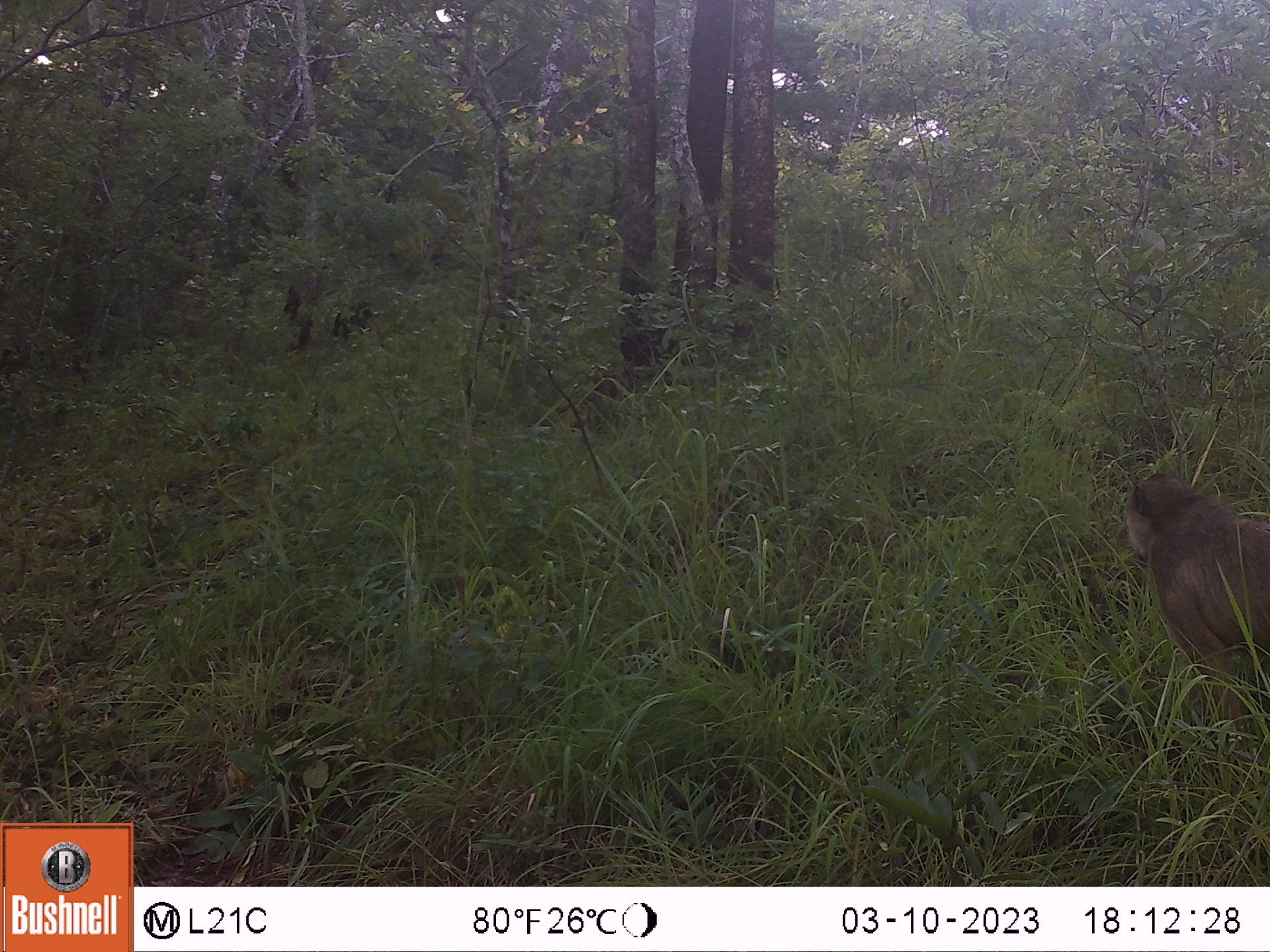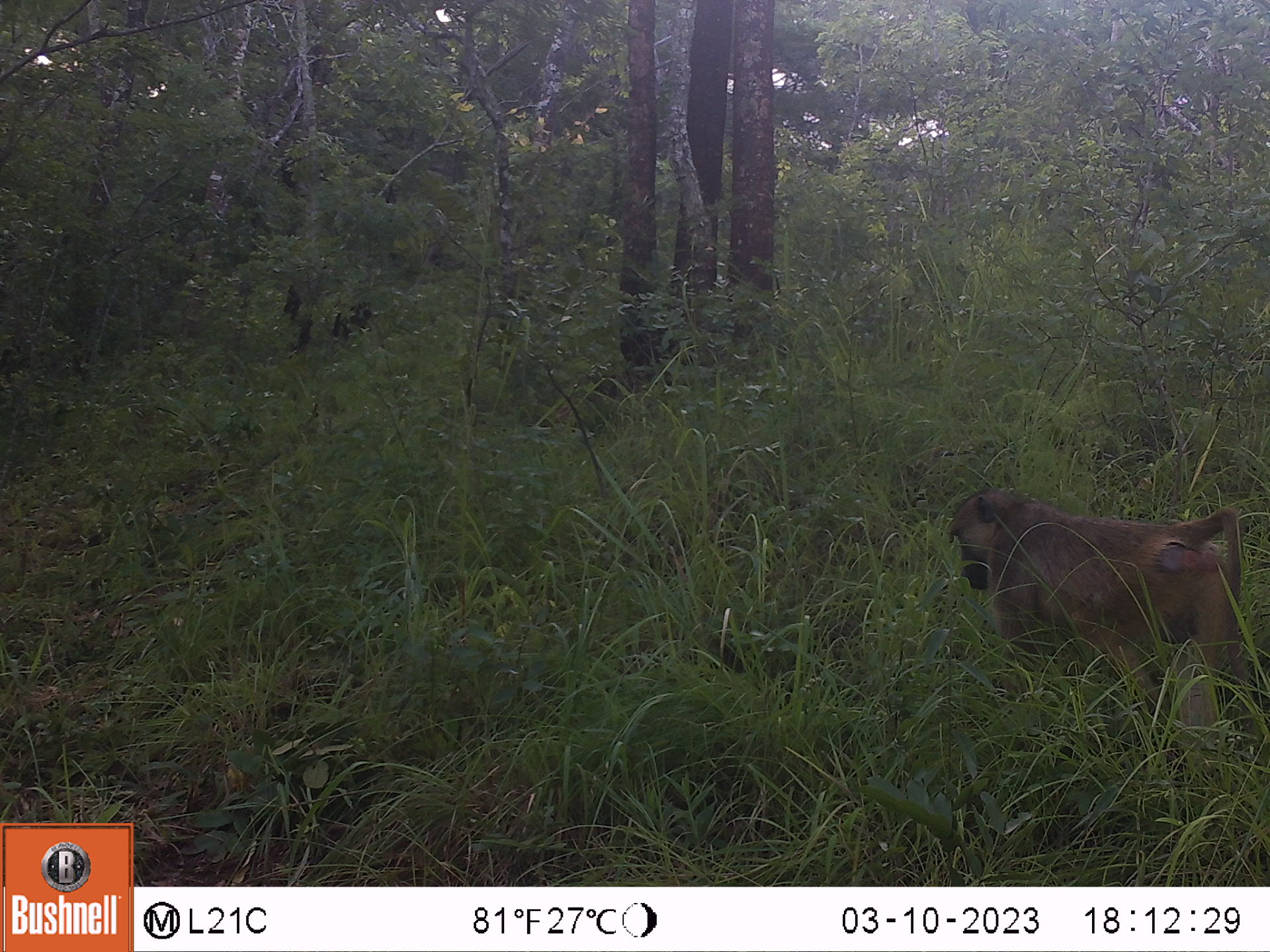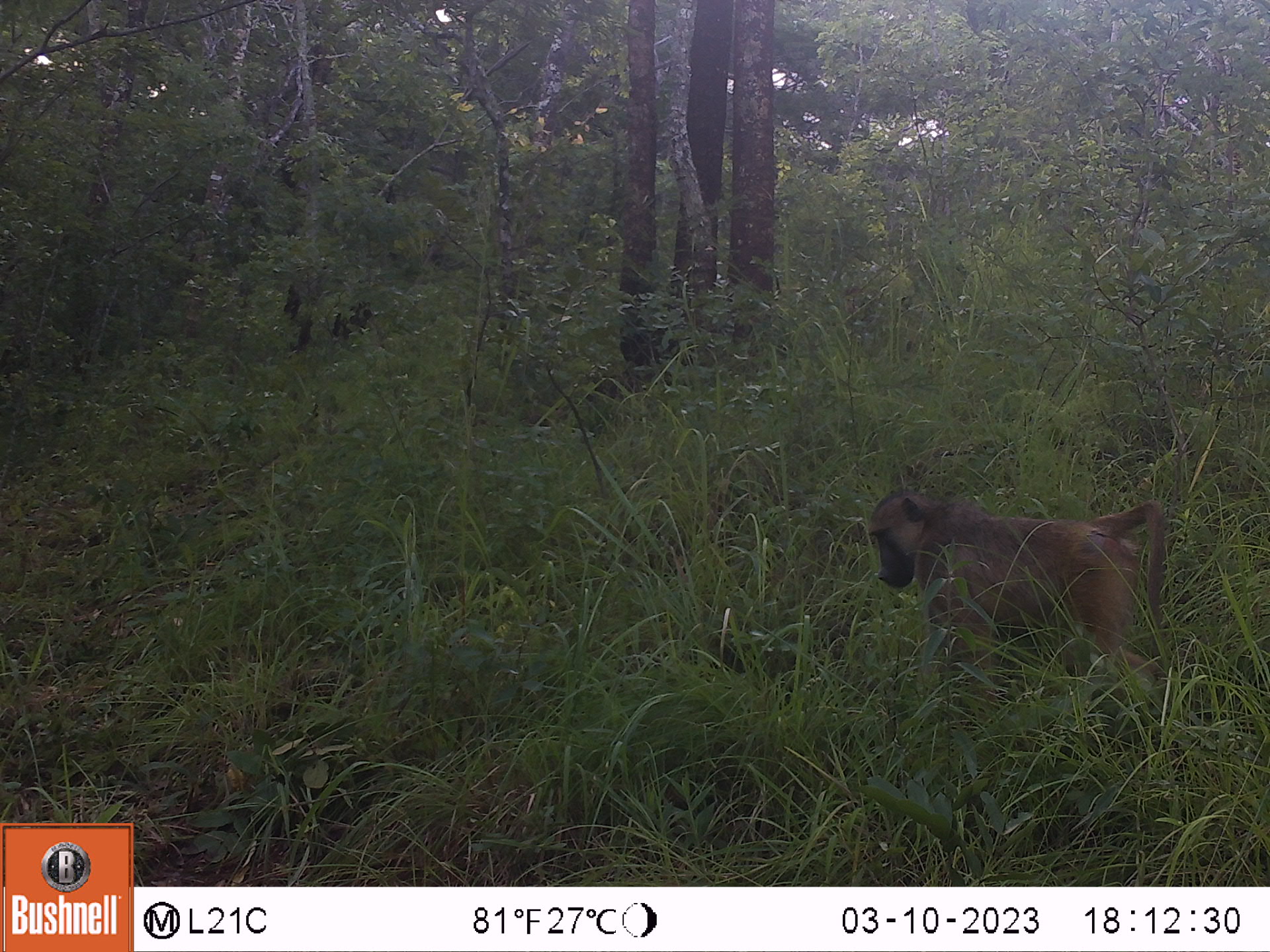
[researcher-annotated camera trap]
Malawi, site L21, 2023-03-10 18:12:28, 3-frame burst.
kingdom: Animalia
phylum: Chordata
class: Mammalia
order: Primates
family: Cercopithecidae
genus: Papio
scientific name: Papio cynocephalus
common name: yellow baboon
Yellow baboon (Papio cynocephalus), count 1.